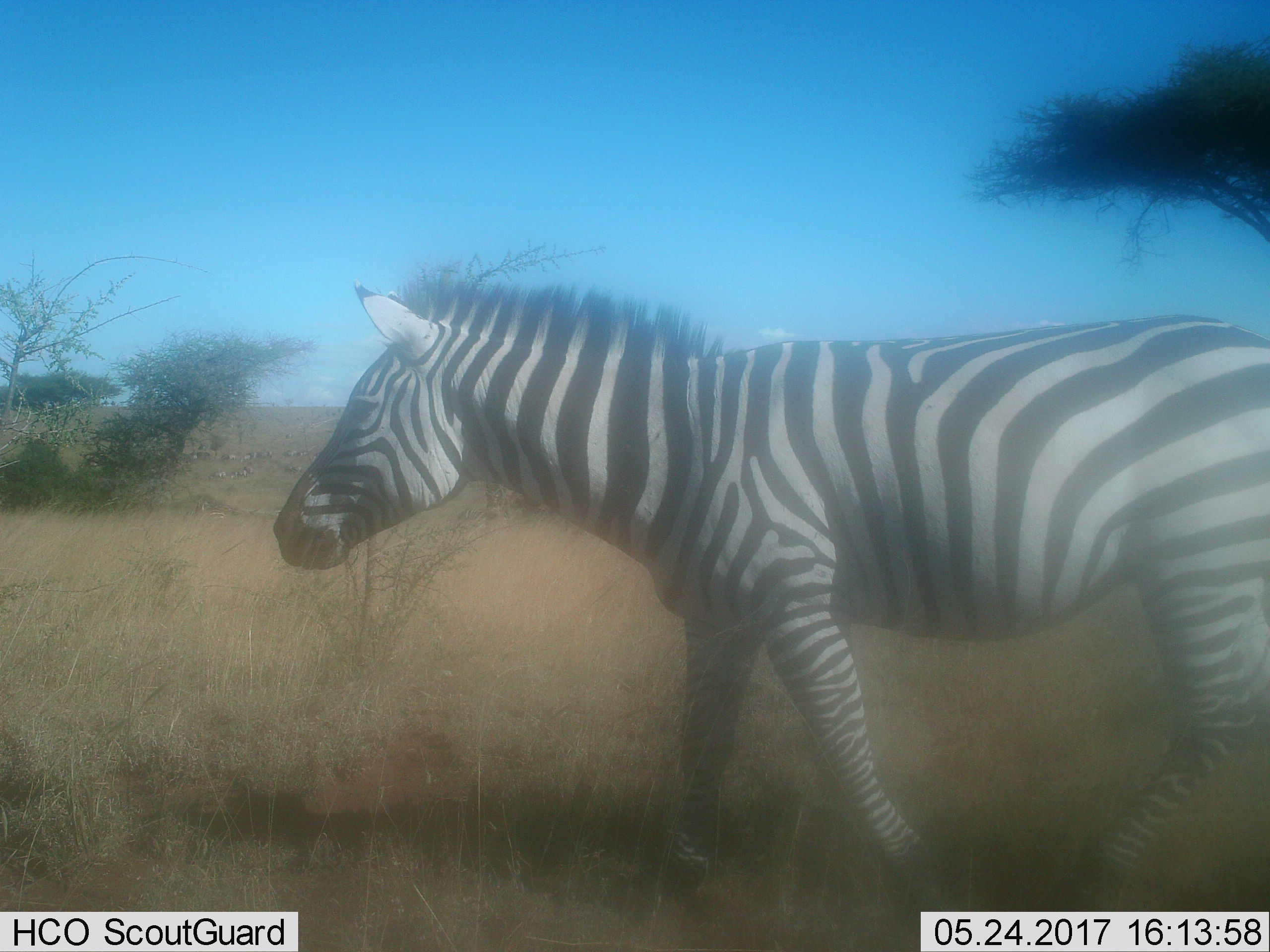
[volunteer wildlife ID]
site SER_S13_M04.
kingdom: Animalia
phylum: Chordata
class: Mammalia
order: Perissodactyla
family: Equidae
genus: Equus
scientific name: Equus quagga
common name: plains zebra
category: zebraplains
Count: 1.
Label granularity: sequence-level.